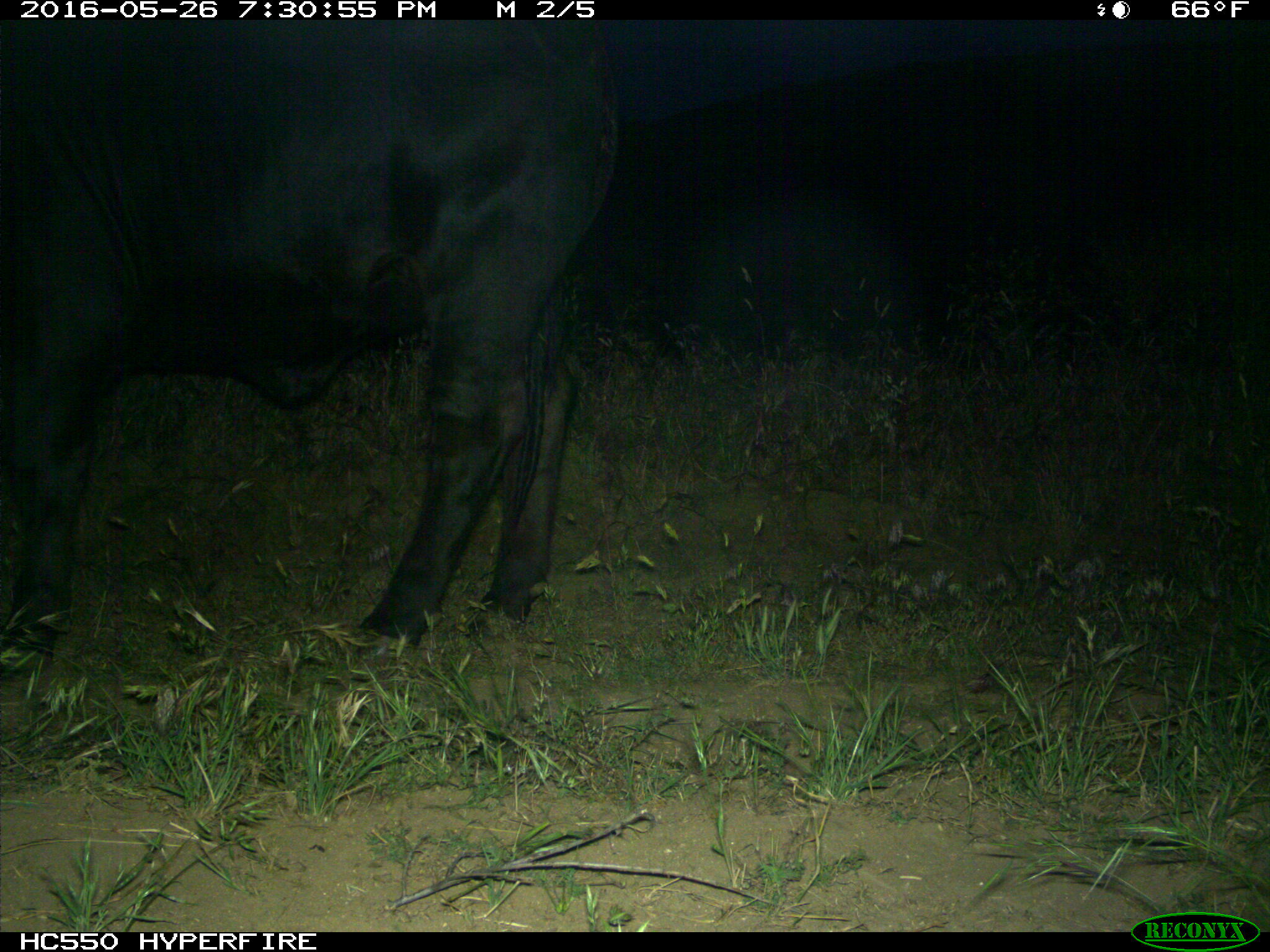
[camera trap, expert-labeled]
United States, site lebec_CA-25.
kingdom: Animalia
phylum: Chordata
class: Mammalia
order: Artiodactyla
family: Bovidae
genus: Bos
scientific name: Bos taurus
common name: domestic cow